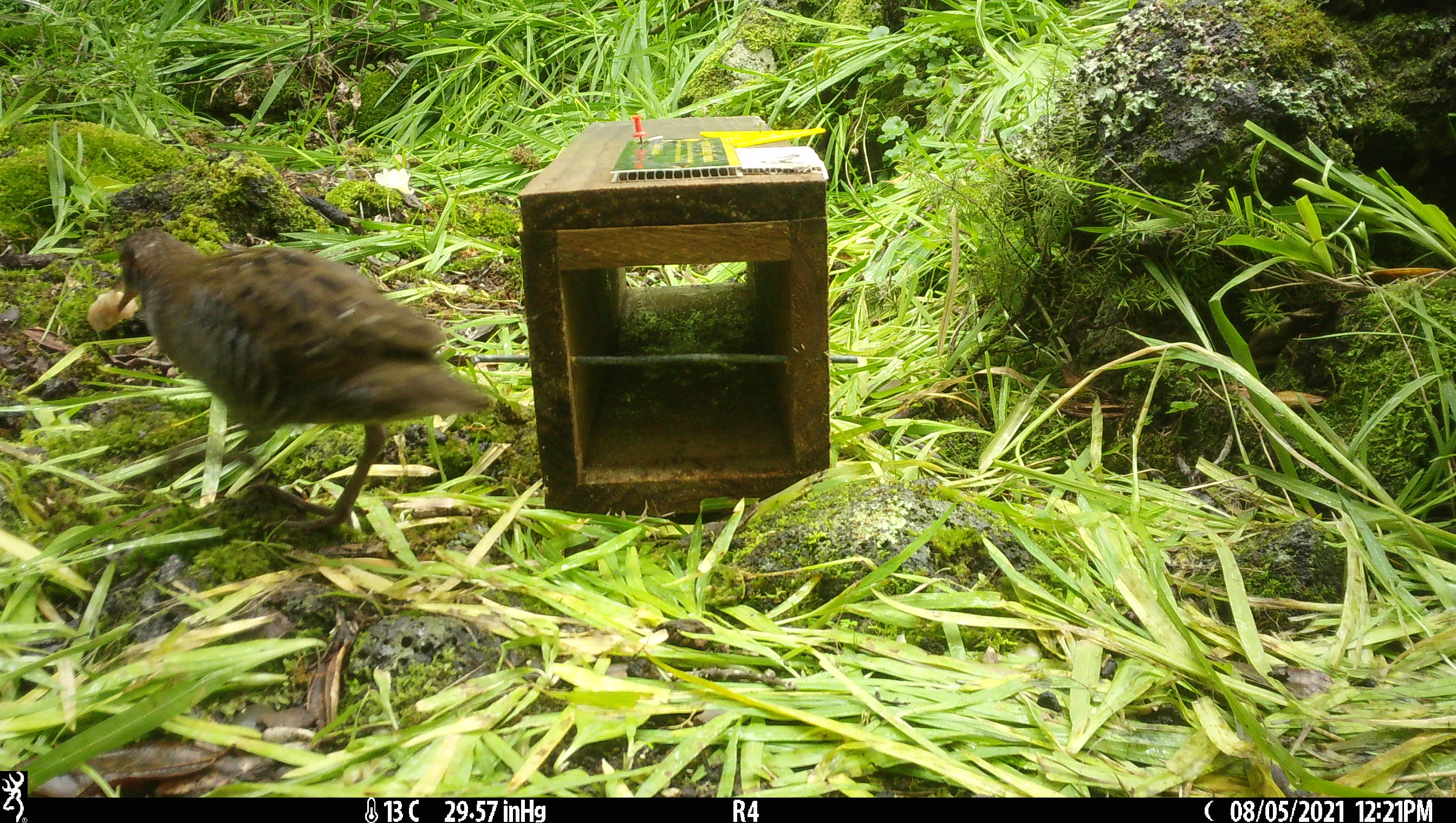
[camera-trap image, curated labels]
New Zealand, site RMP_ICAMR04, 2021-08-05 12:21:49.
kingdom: Animalia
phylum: Chordata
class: Aves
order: Gruiformes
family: Rallidae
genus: Gallirallus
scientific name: Gallirallus philippensis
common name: buff-banded rail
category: banded rail